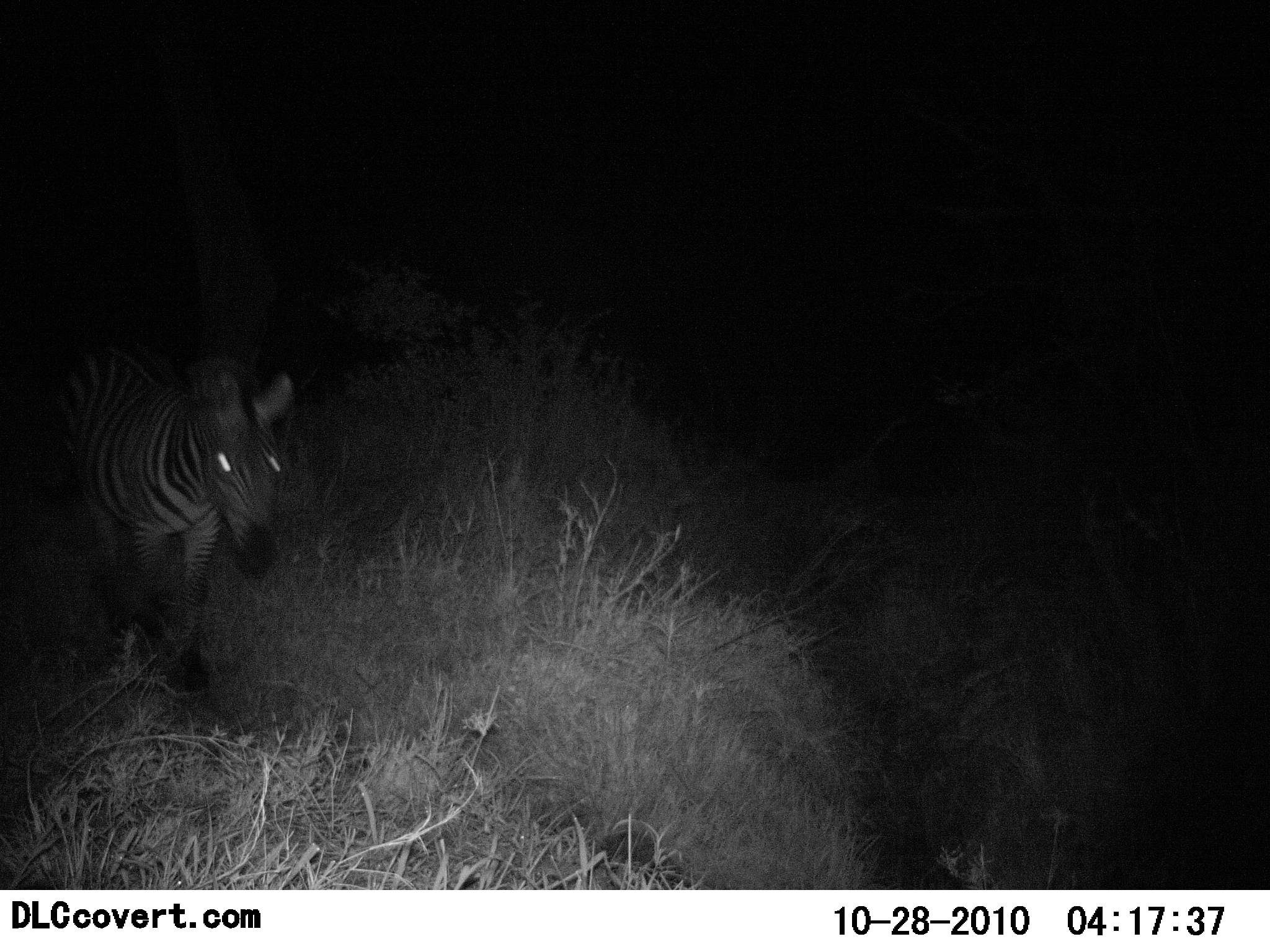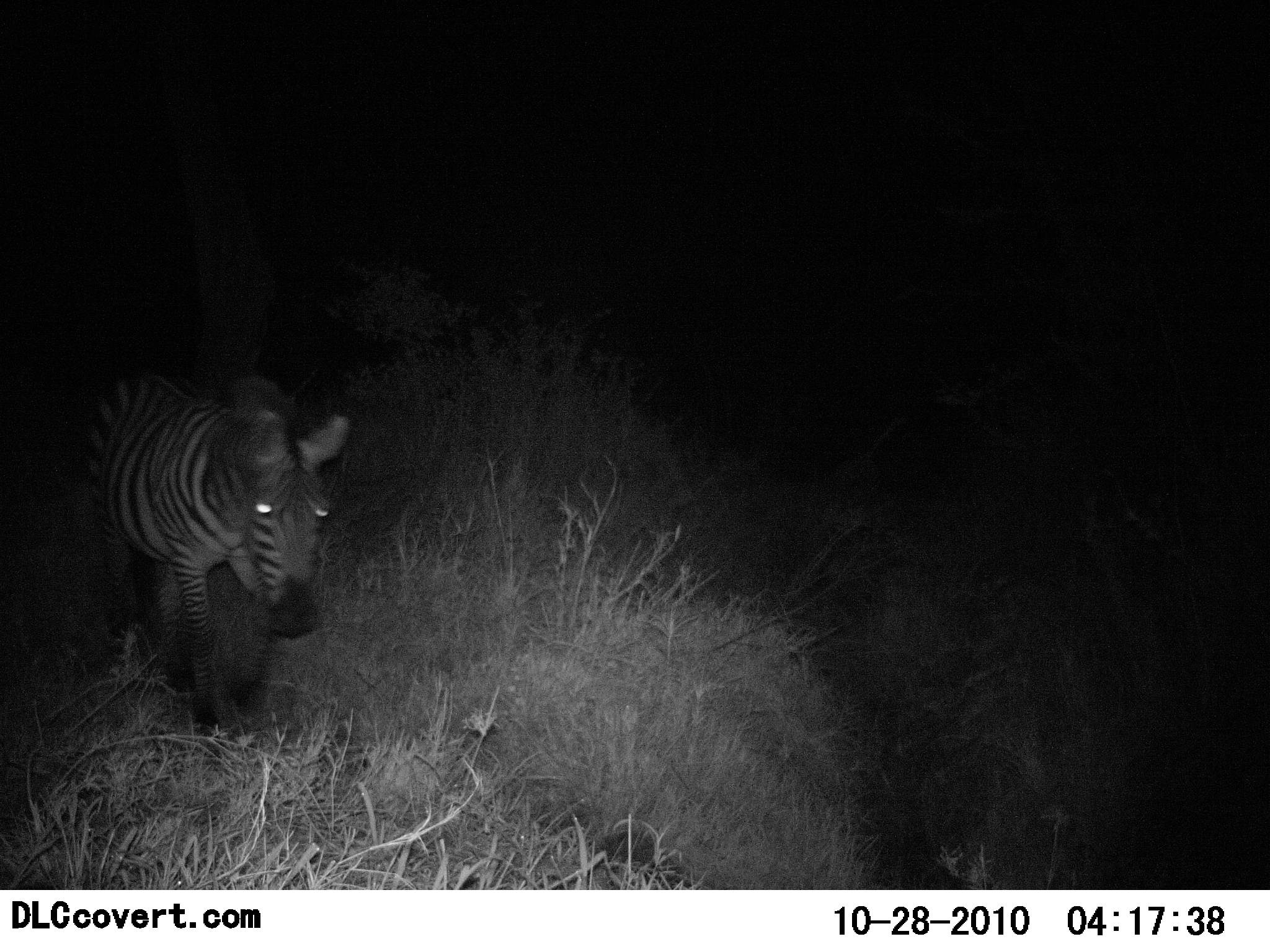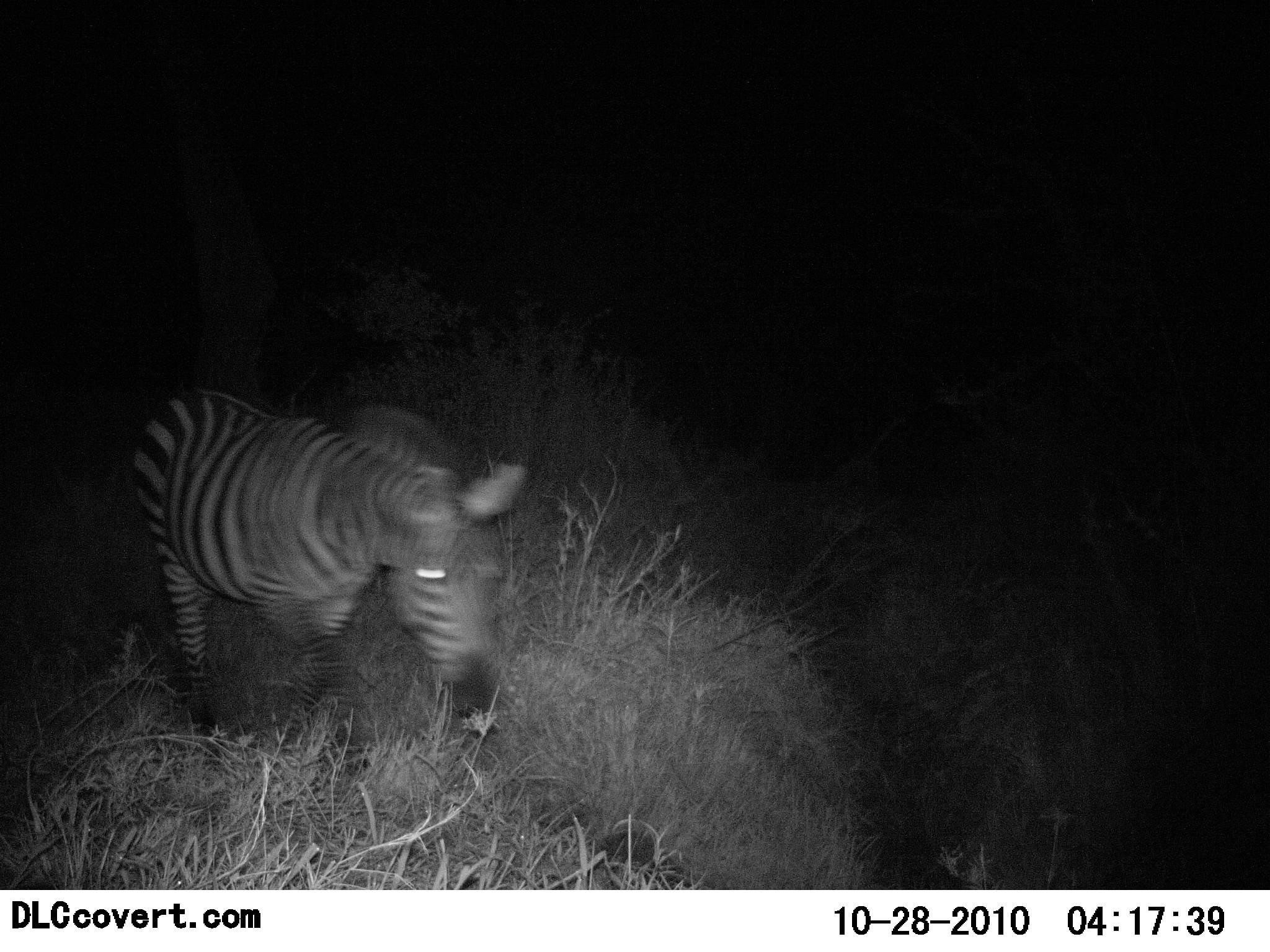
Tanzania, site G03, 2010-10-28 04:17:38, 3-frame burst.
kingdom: Animalia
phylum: Chordata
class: Mammalia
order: Perissodactyla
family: Equidae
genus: Equus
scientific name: Equus quagga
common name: plains zebra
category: zebra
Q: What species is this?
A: Zebra (plains zebra) (Equus quagga).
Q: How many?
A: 1.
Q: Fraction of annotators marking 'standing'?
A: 9%.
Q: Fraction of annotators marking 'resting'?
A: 0%.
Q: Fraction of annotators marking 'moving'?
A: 100%.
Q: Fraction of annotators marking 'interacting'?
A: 0%.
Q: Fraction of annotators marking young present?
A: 0%.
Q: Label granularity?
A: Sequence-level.